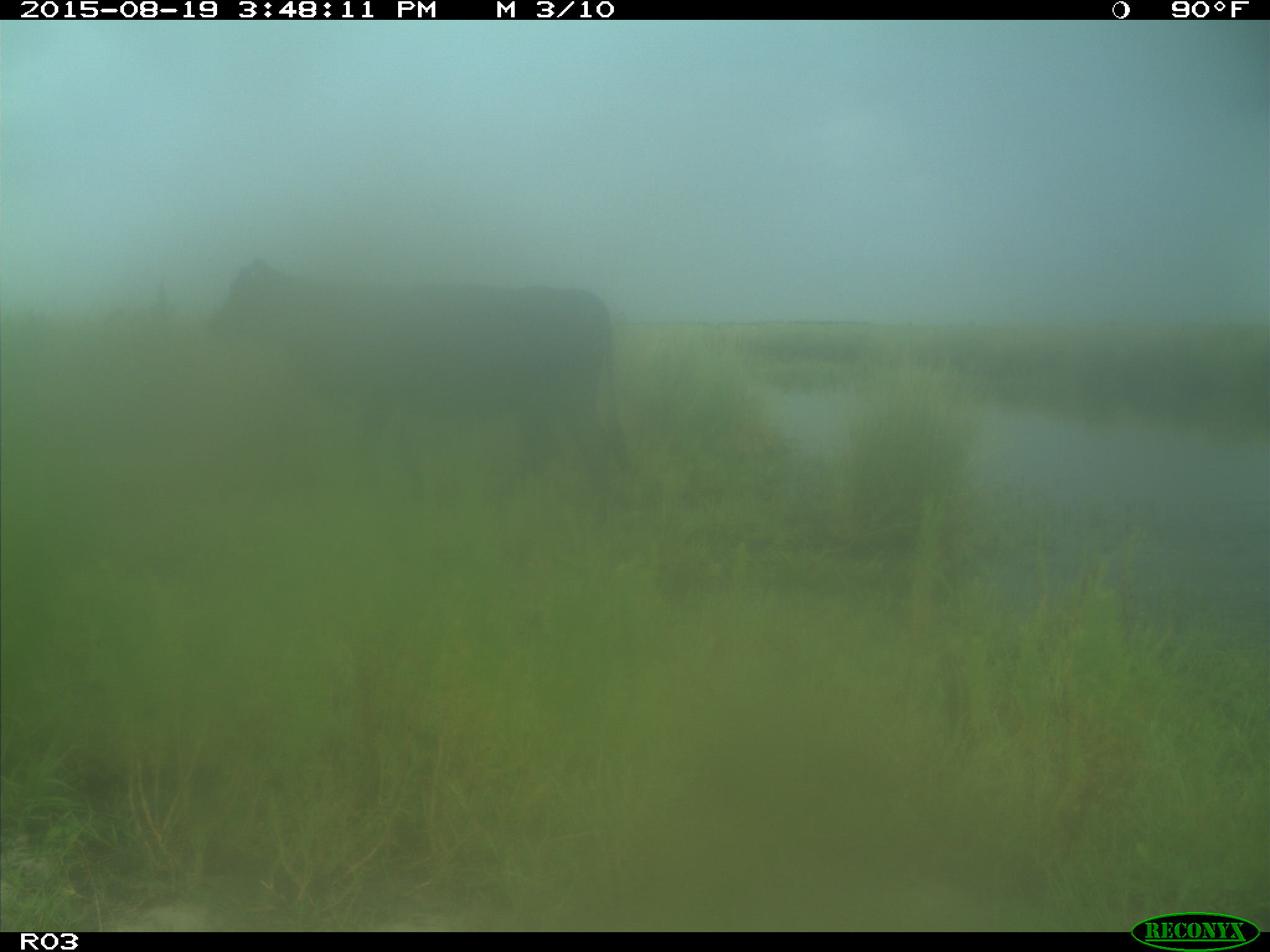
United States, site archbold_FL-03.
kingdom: Animalia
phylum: Chordata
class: Mammalia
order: Artiodactyla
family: Bovidae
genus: Bos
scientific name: Bos taurus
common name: domestic cow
Bos taurus (domestic cow).